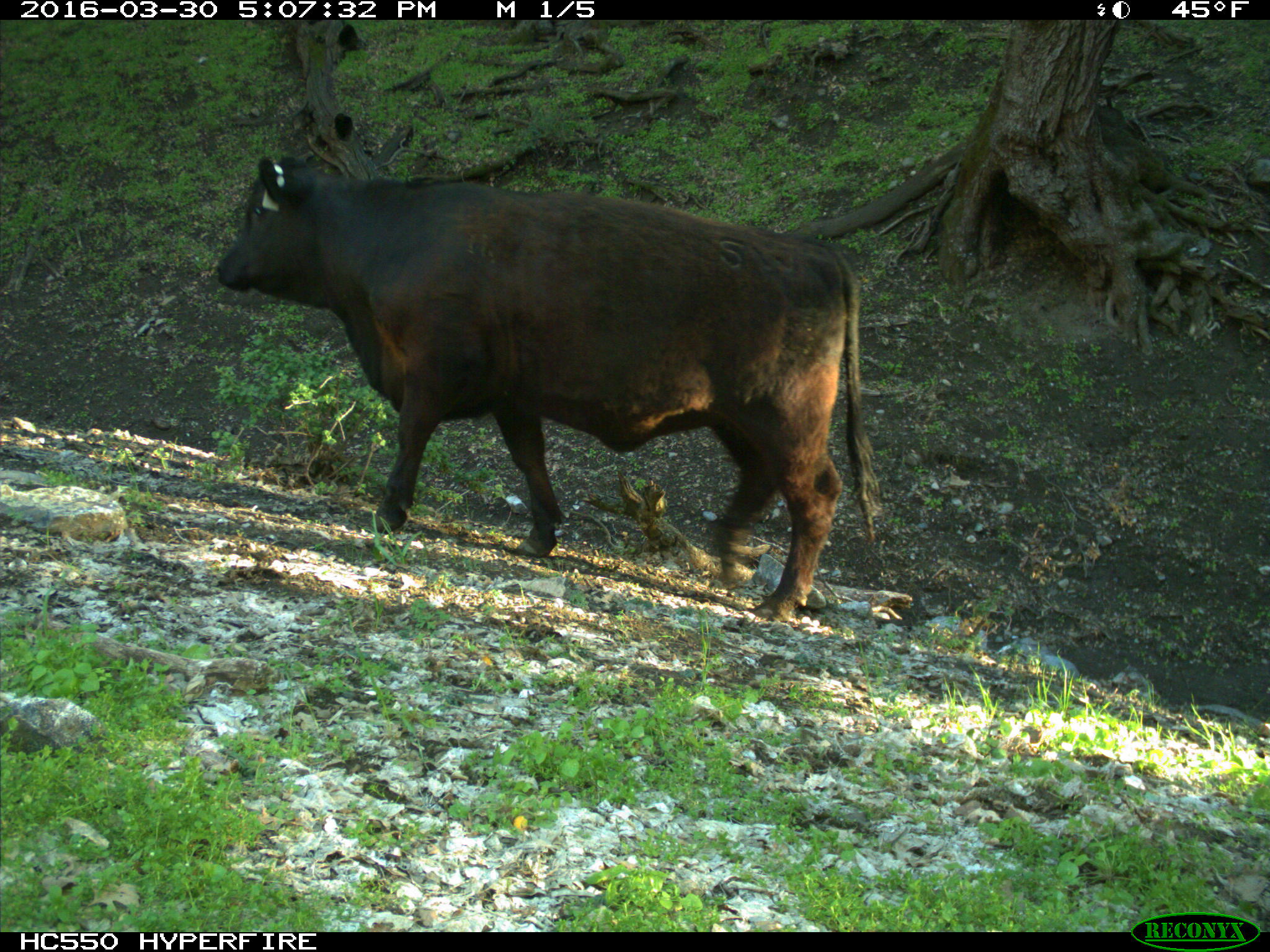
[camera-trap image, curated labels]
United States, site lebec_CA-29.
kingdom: Animalia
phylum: Chordata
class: Mammalia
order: Artiodactyla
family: Bovidae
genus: Bos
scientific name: Bos taurus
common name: domestic cow